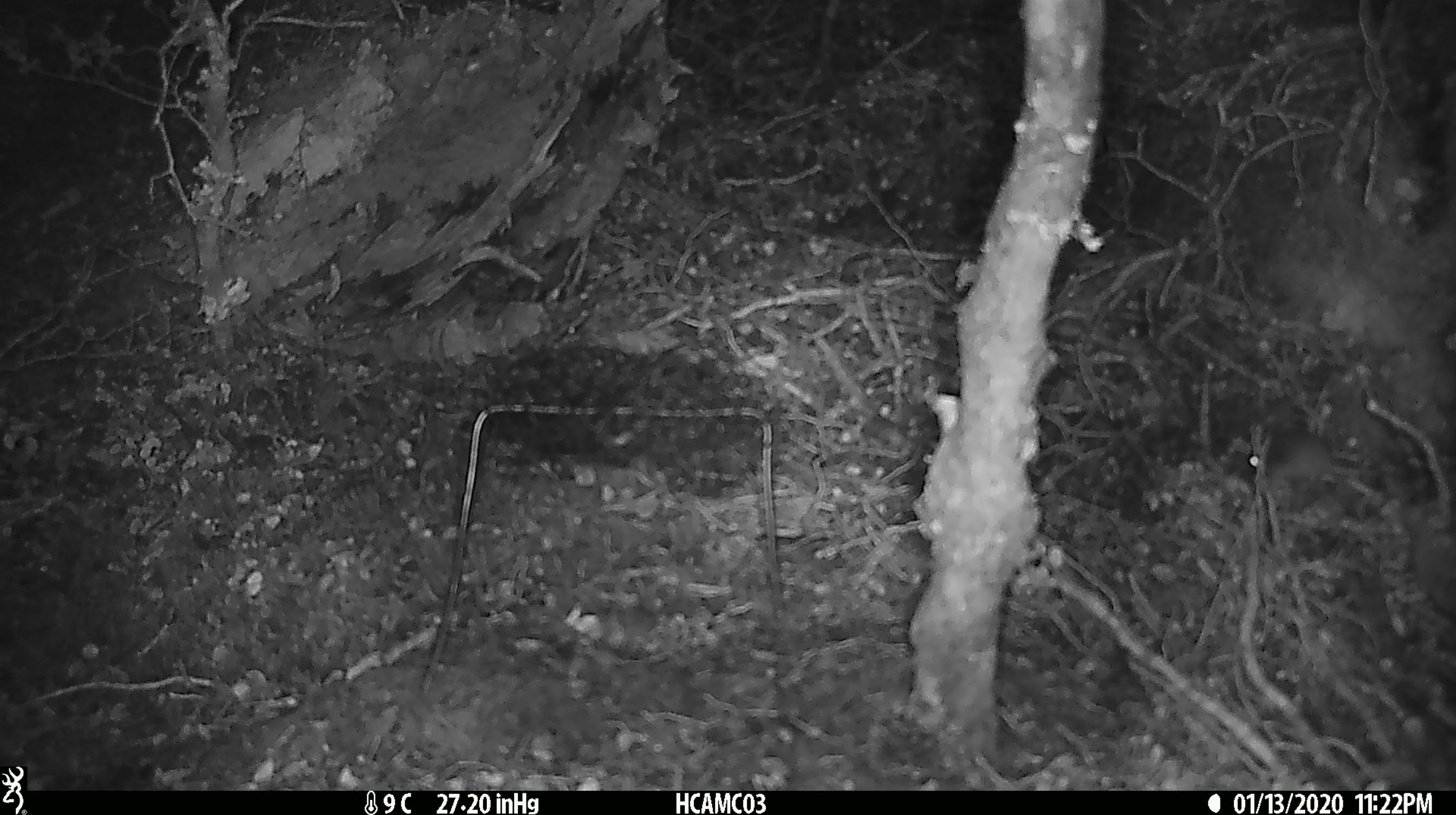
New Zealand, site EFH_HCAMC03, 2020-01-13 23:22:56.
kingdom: Animalia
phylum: Chordata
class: Mammalia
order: Rodentia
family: Muridae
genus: Mus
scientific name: Mus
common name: mouse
Mouse (Mus).